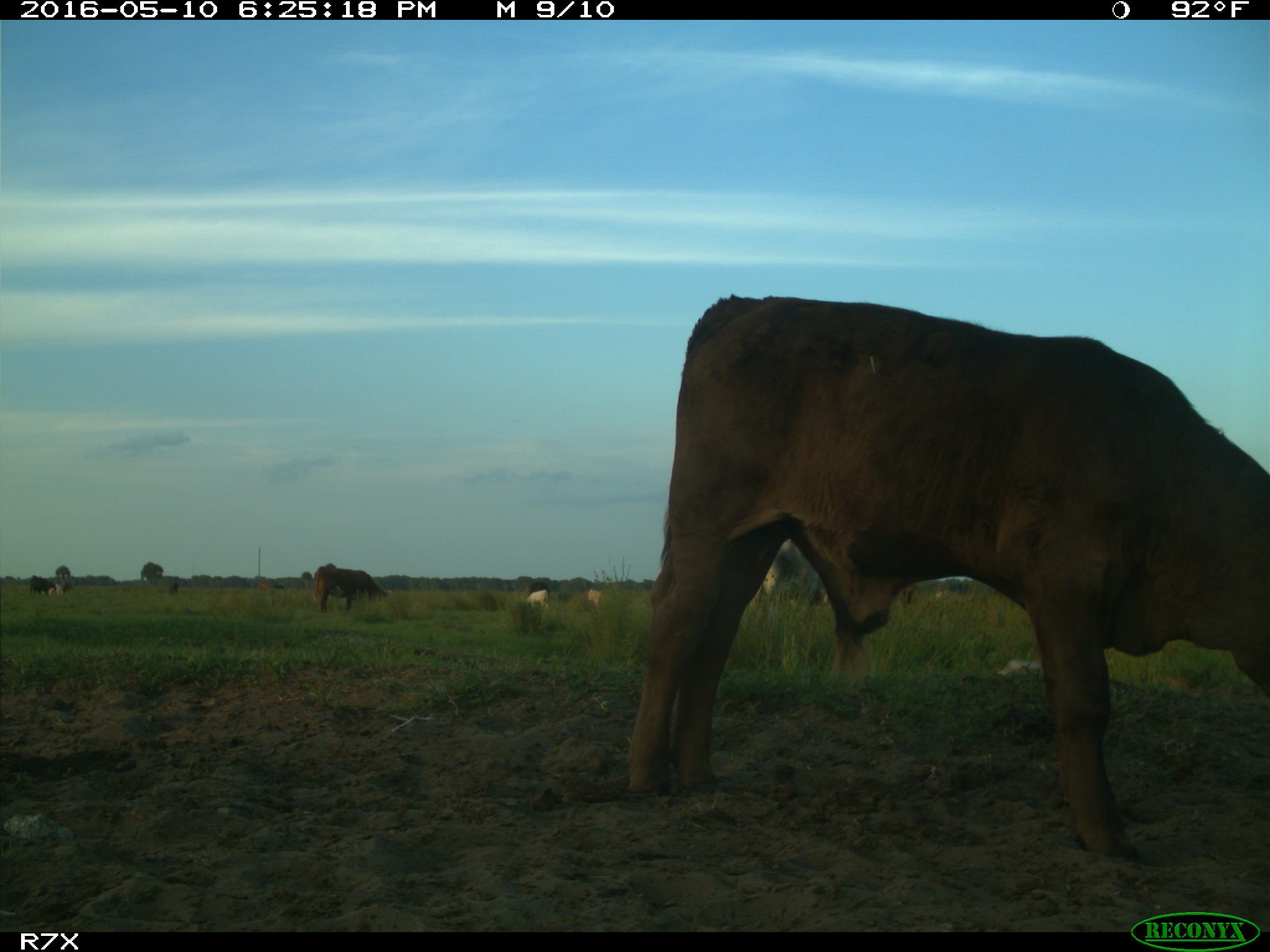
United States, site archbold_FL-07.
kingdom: Animalia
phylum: Chordata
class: Mammalia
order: Artiodactyla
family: Bovidae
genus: Bos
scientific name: Bos taurus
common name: domestic cow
Bos taurus (domestic cow).